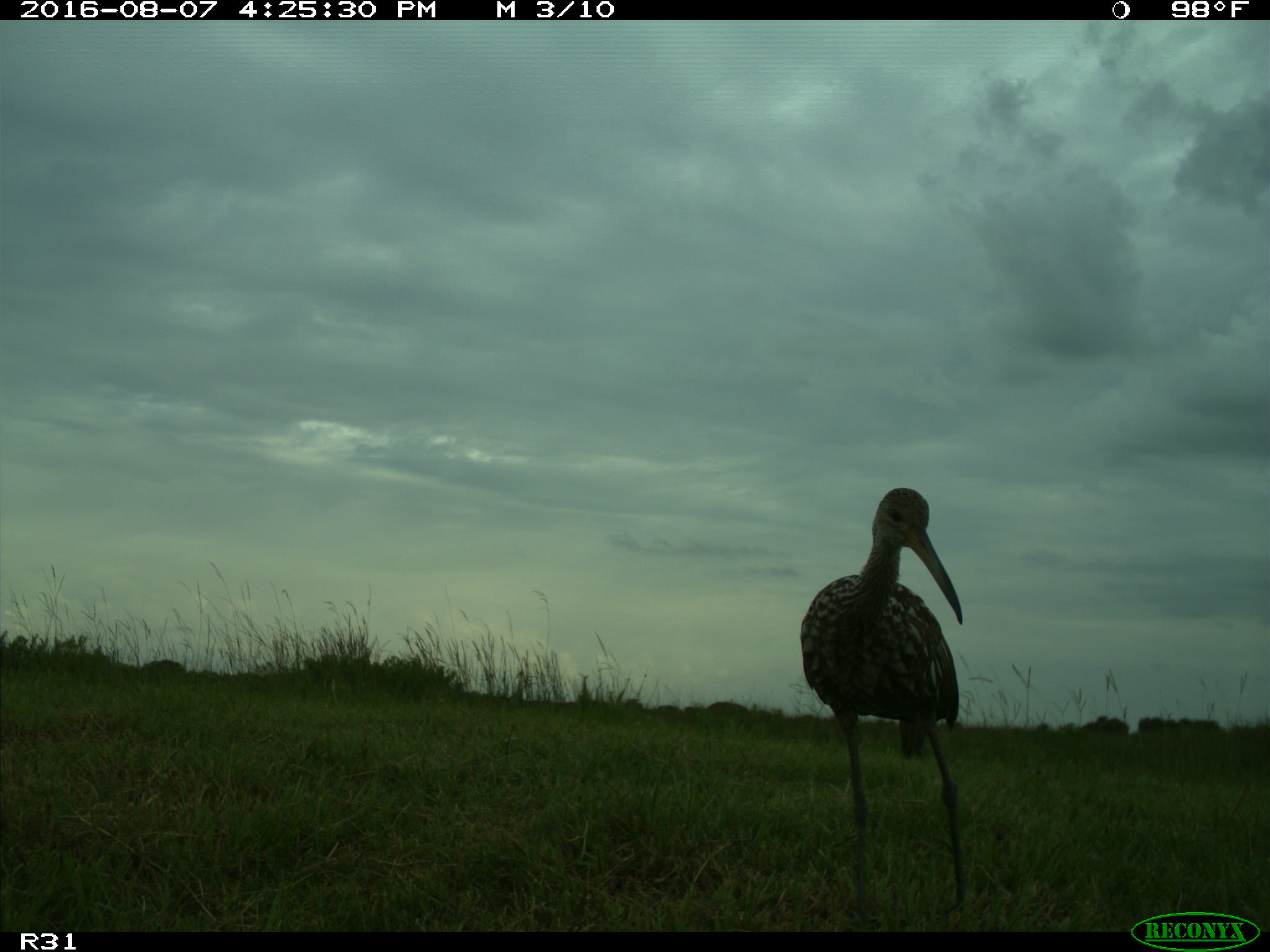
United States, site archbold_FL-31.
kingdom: Animalia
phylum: Chordata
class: Aves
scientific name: Aves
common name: birds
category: unidentified bird